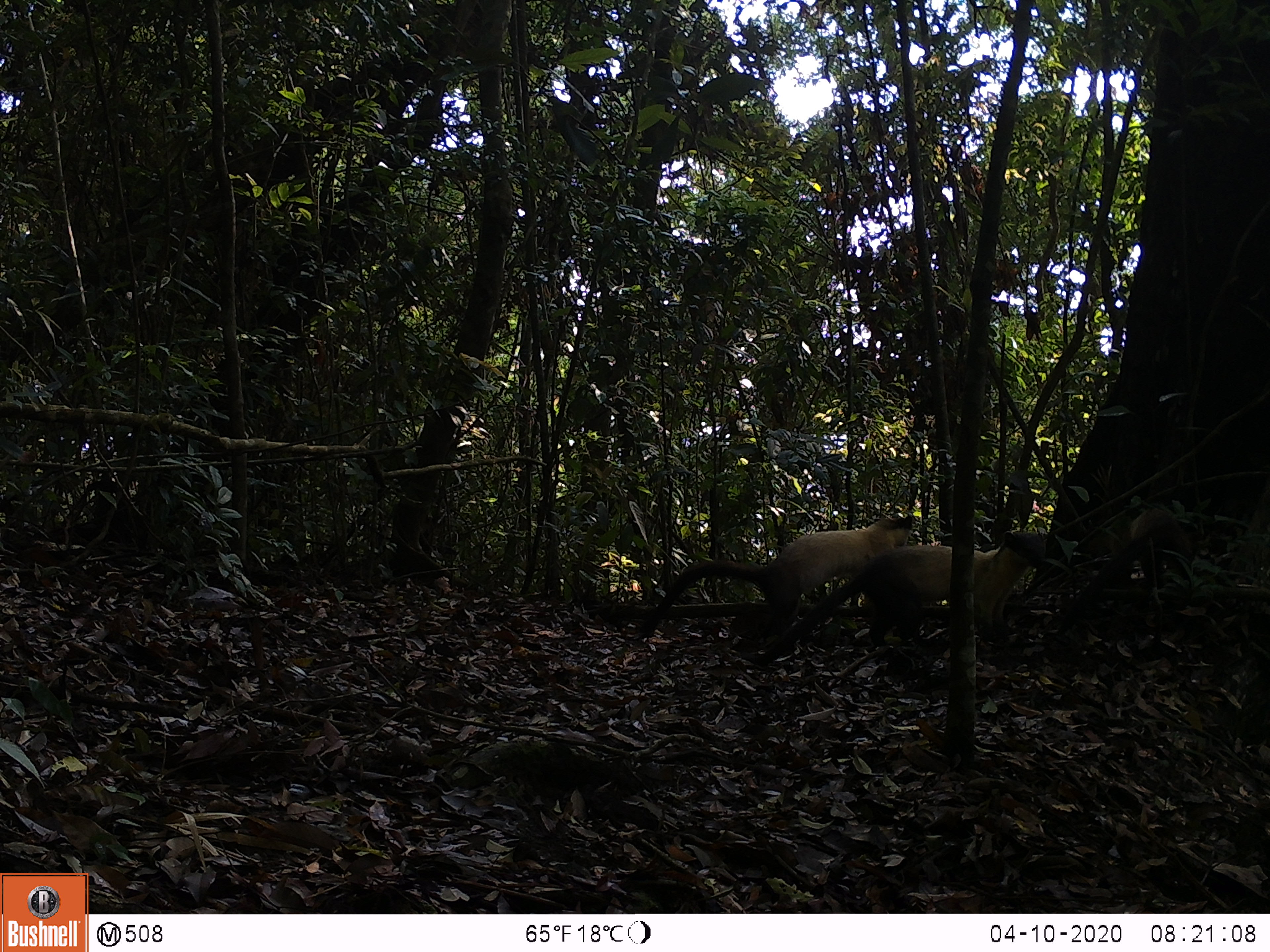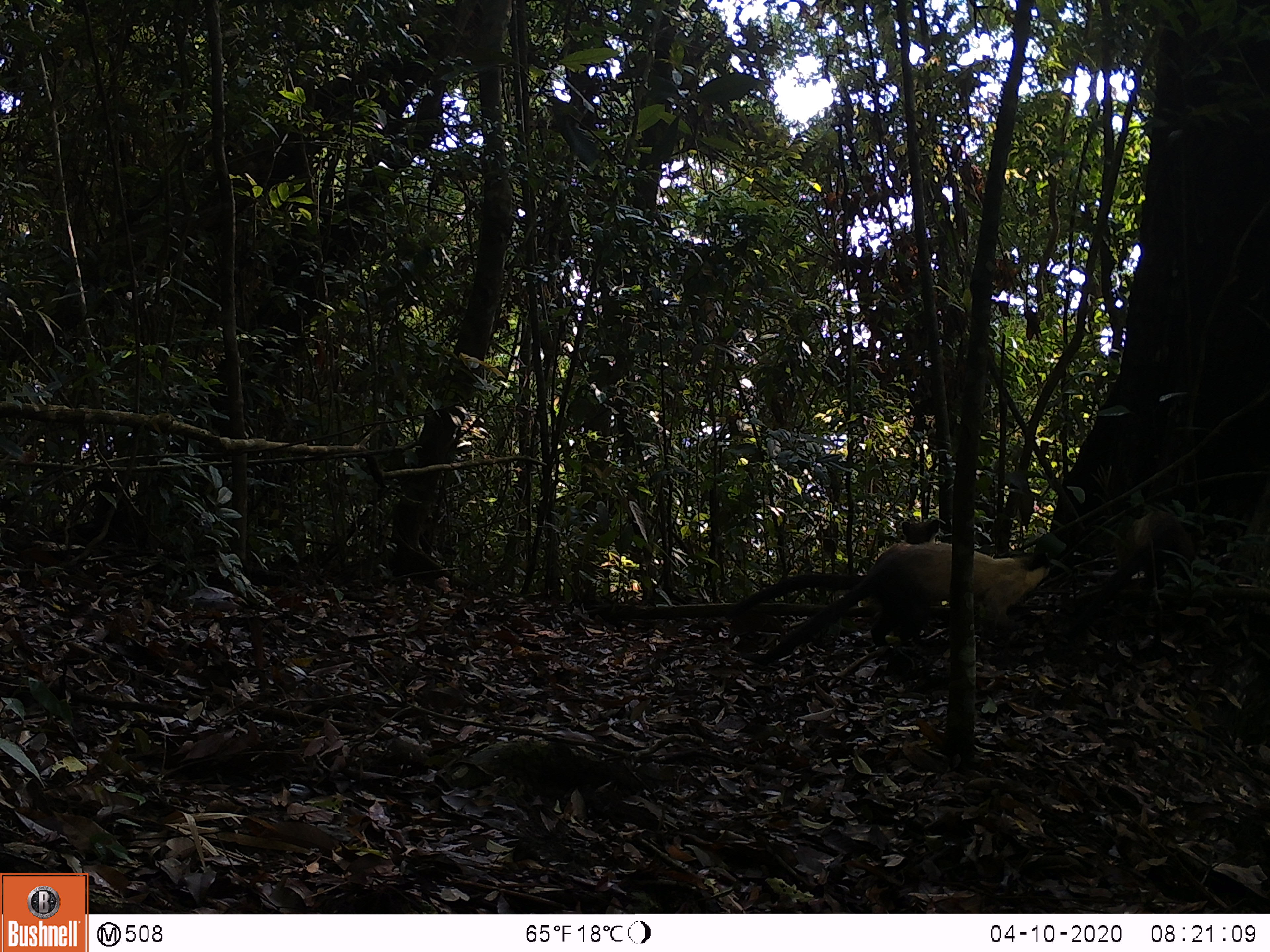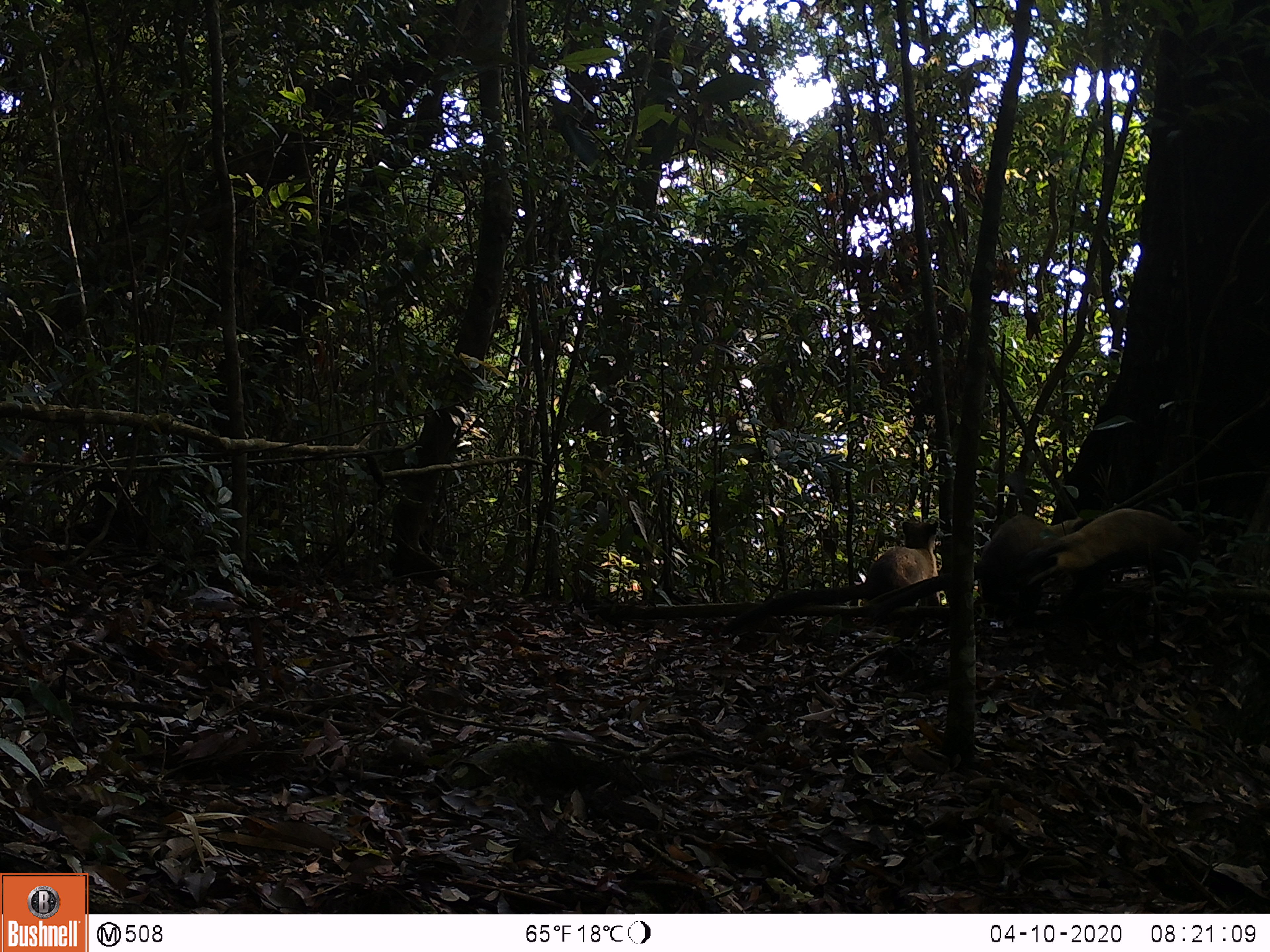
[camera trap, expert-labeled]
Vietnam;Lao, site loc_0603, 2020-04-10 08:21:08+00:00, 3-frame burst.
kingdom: Animalia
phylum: Chordata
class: Mammalia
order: Carnivora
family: Mustelidae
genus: Martes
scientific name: Martes flavigula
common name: yellow-throated marten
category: yellow throated marten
Yellow throated marten (yellow-throated marten) (Martes flavigula). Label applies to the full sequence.